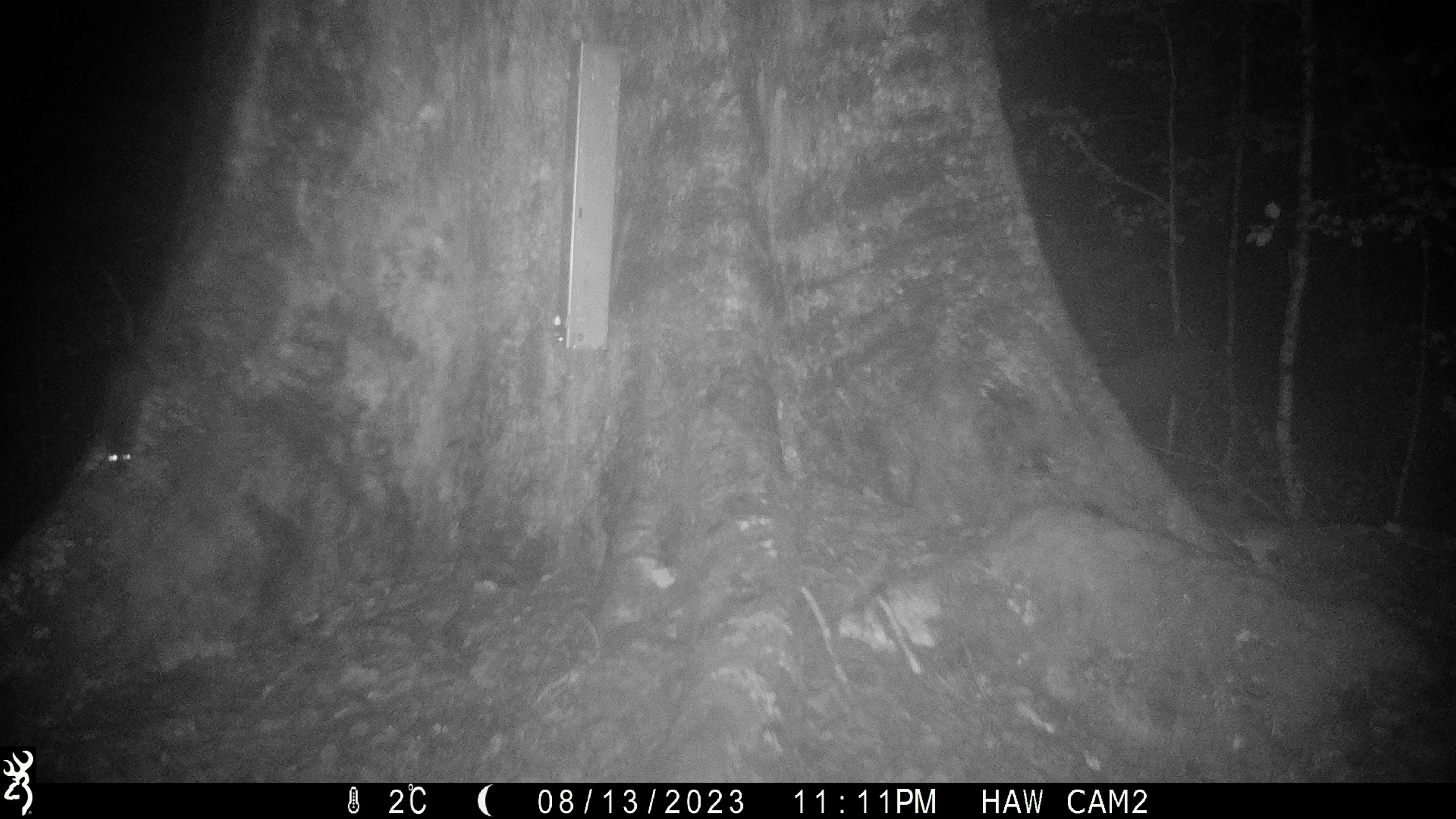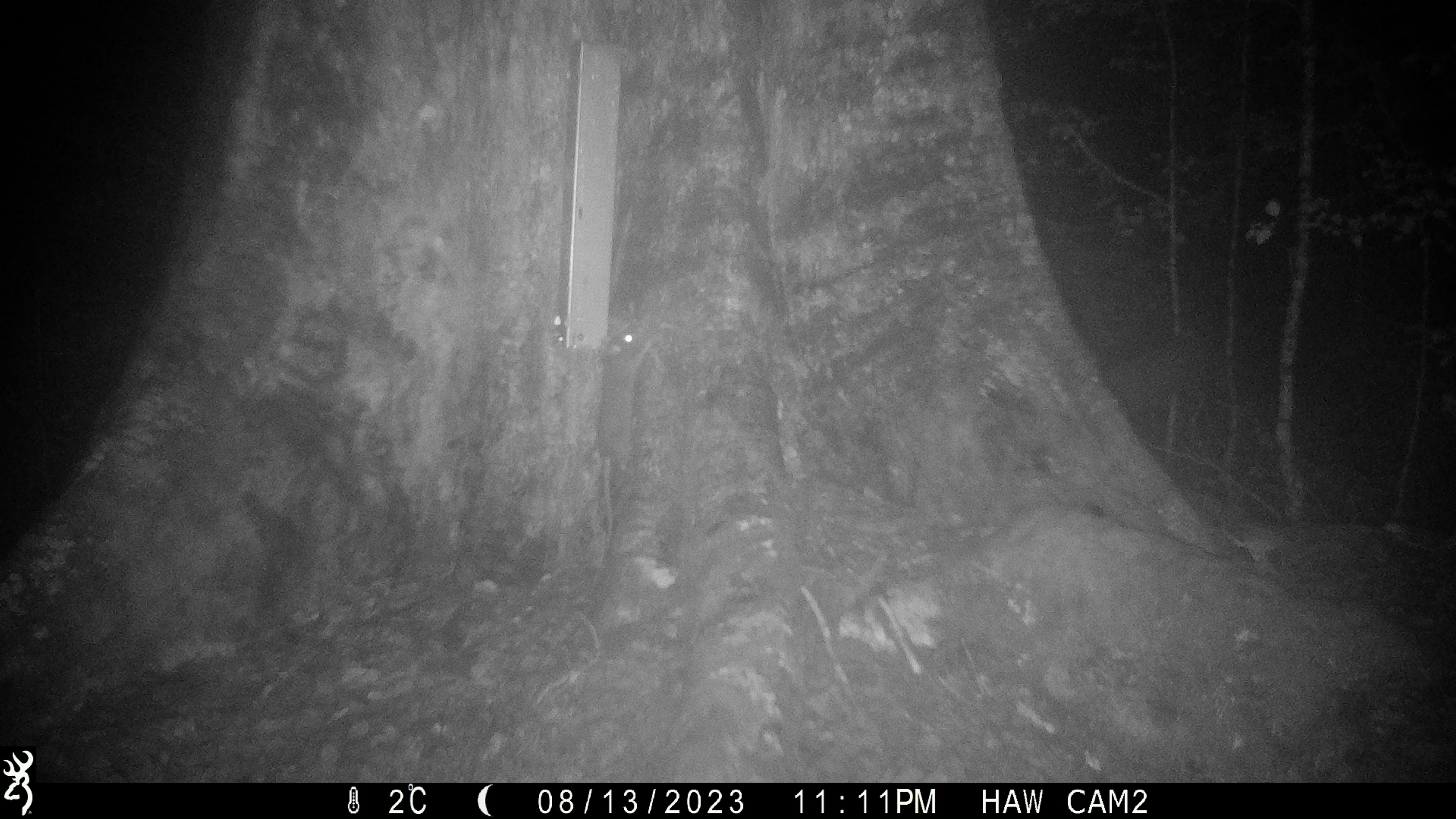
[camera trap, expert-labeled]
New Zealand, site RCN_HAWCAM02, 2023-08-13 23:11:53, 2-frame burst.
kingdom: Animalia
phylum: Chordata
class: Mammalia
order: Rodentia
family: Muridae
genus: Rattus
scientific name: Rattus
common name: rat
Rat (Rattus).